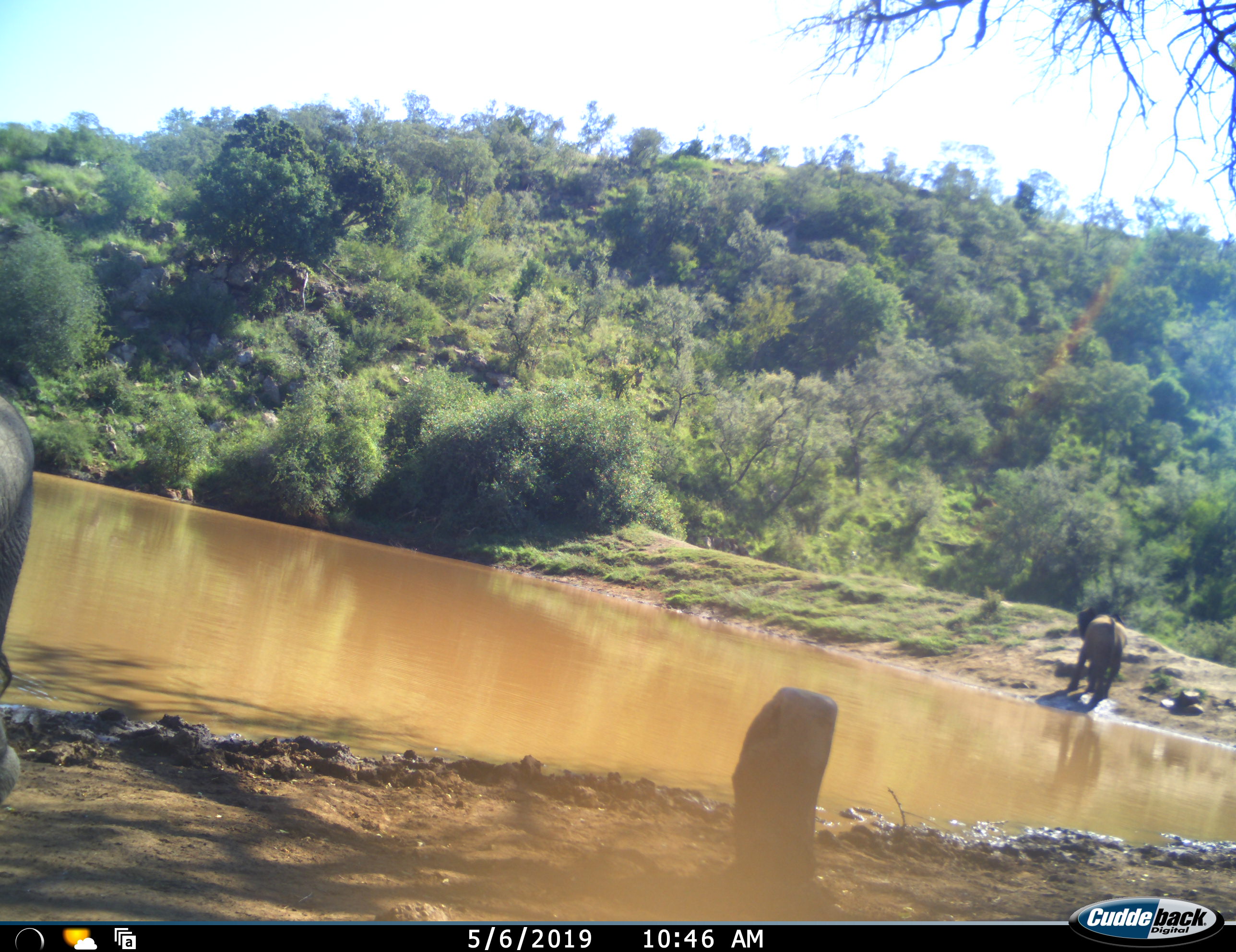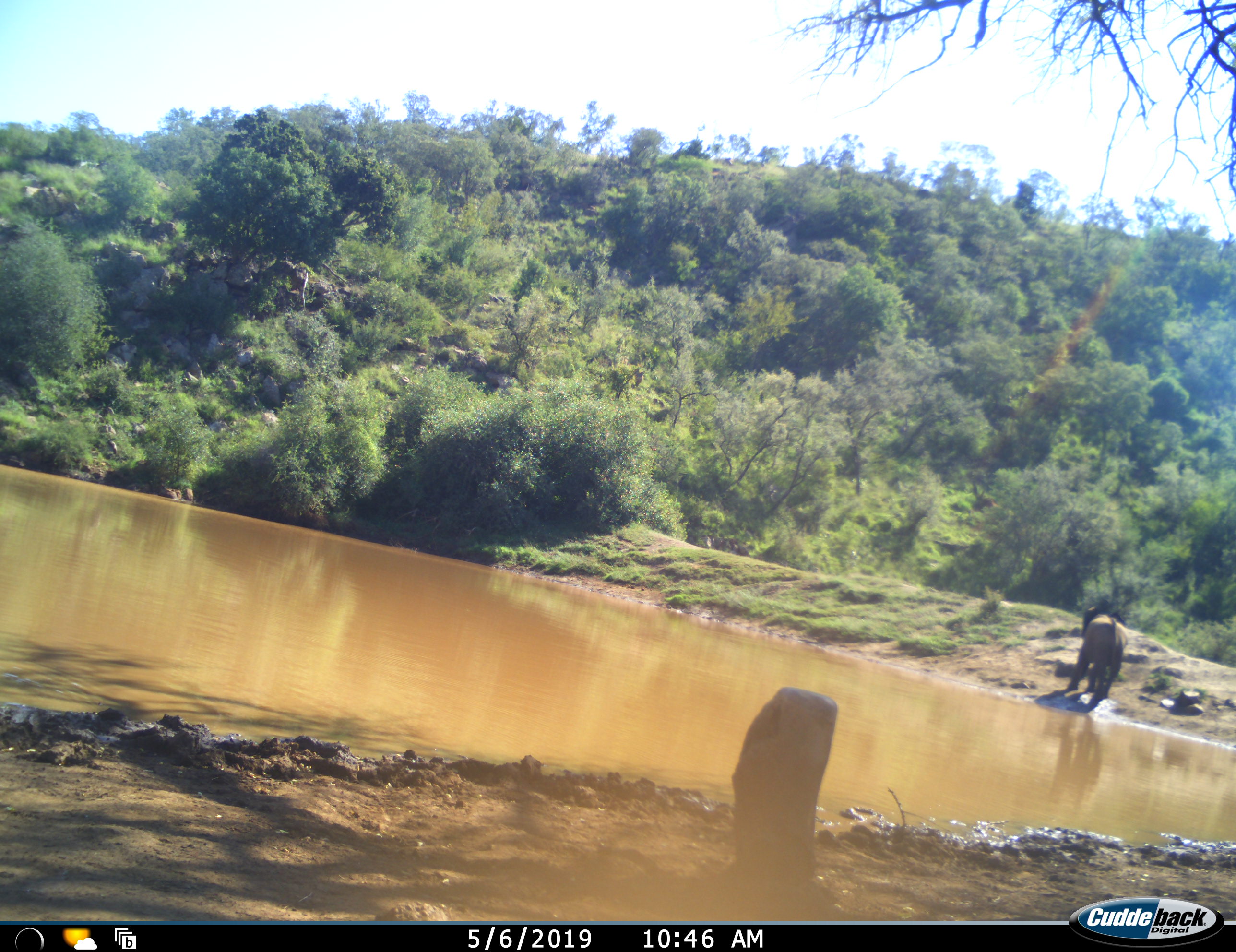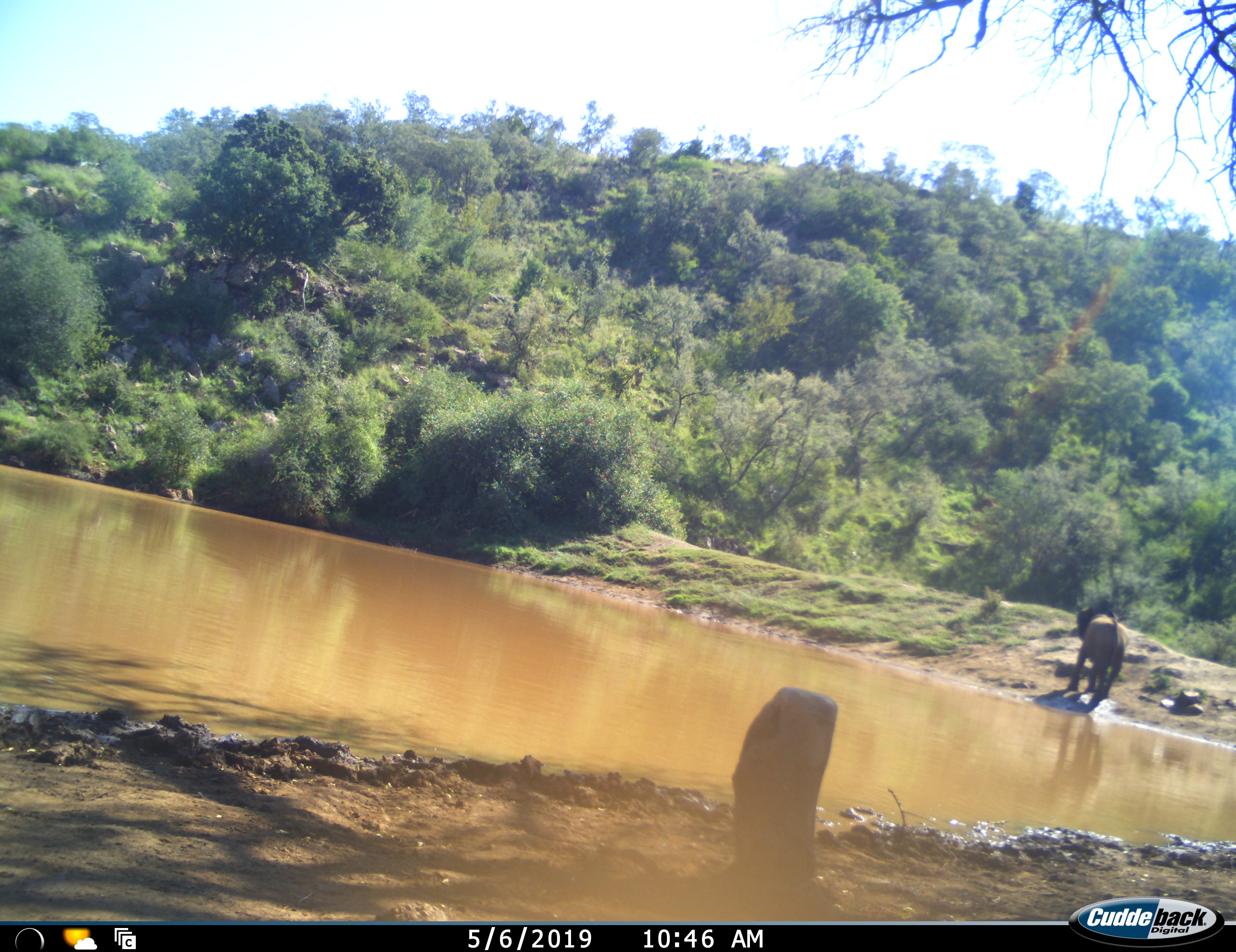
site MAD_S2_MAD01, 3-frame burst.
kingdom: Animalia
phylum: Chordata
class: Mammalia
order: Proboscidea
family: Elephantidae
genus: Loxodonta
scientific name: Loxodonta africana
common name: african bush elephant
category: elephant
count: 1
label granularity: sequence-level